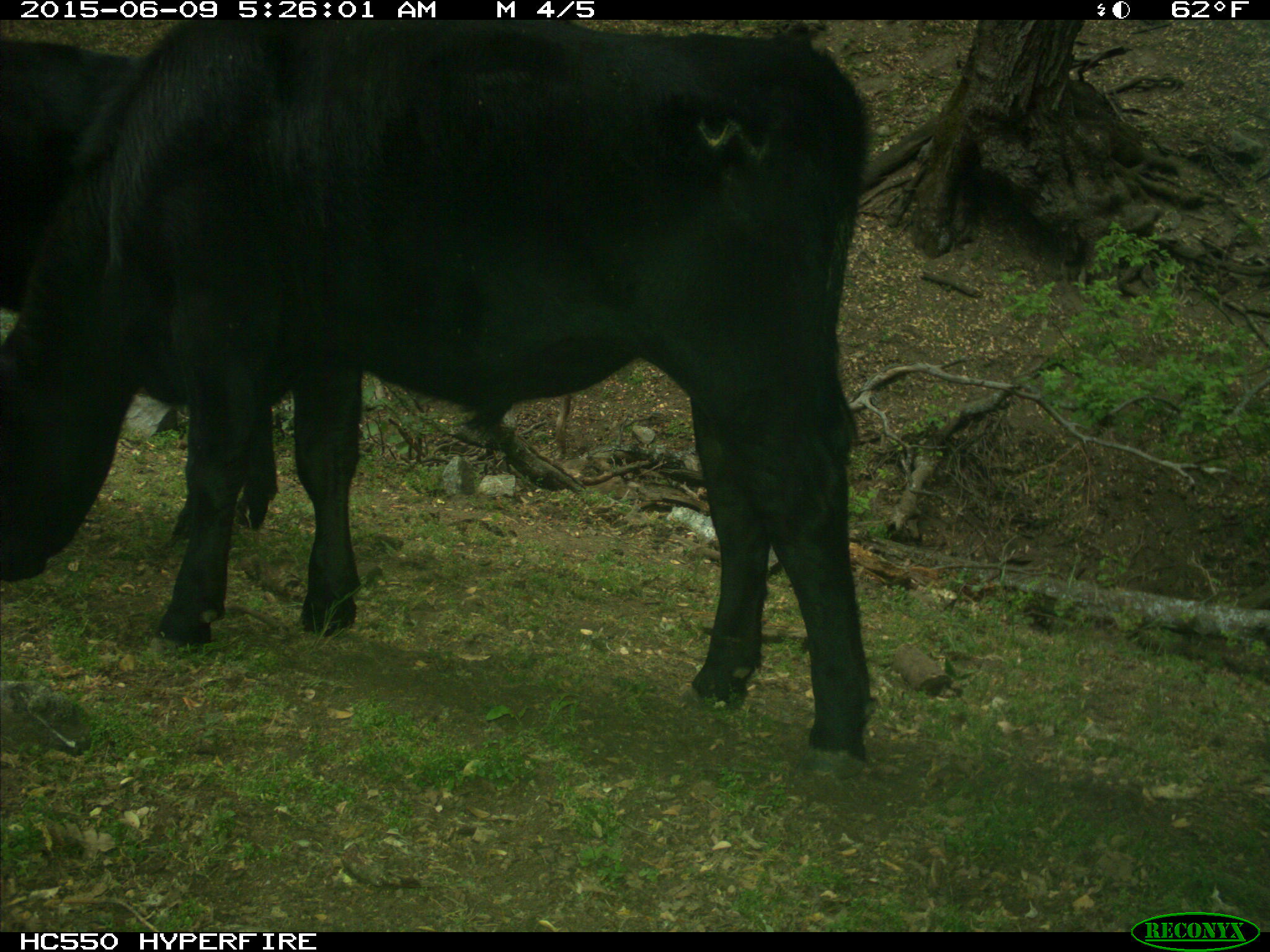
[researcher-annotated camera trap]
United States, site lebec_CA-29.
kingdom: Animalia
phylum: Chordata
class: Mammalia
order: Artiodactyla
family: Bovidae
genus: Bos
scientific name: Bos taurus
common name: domestic cow